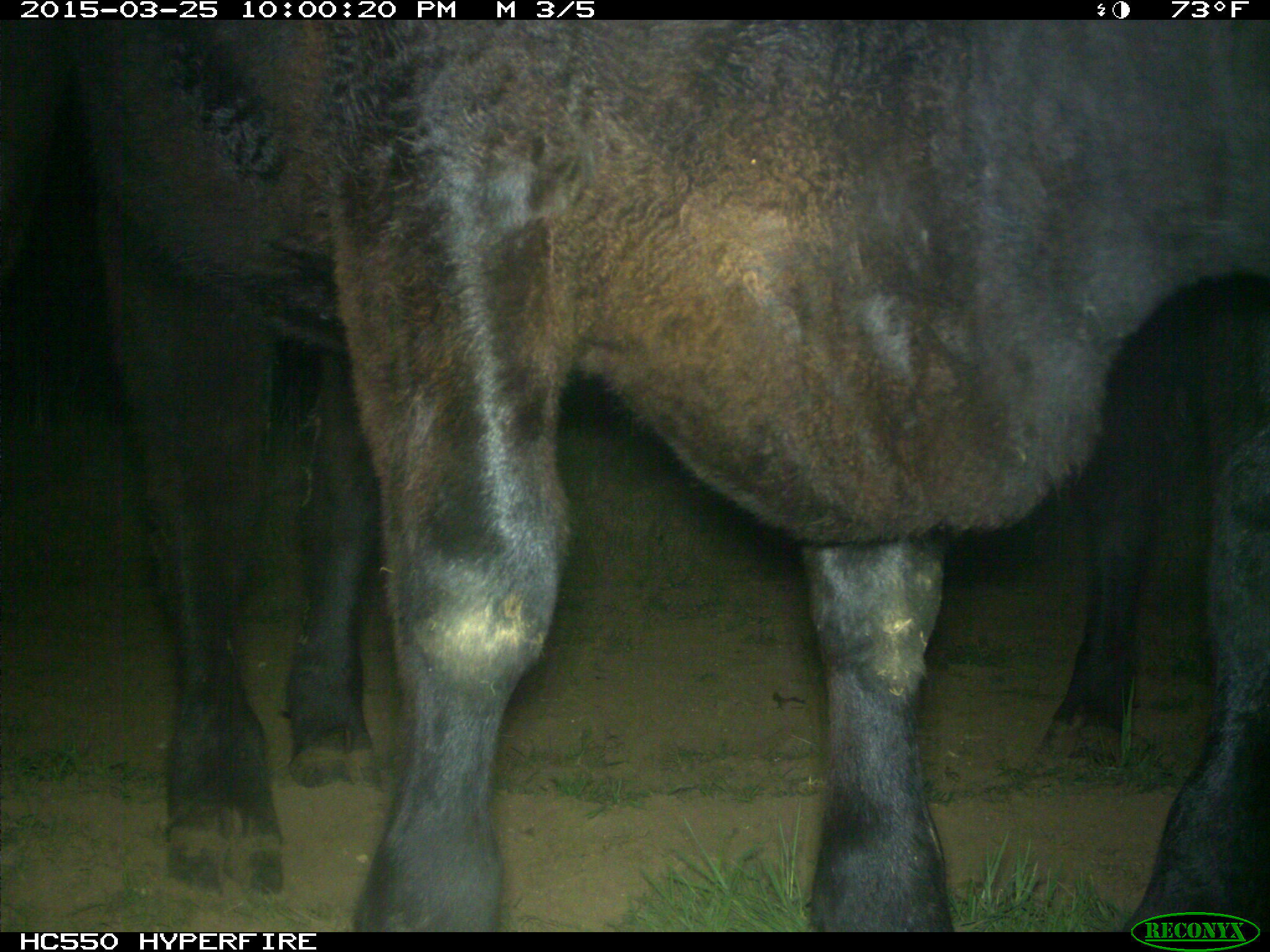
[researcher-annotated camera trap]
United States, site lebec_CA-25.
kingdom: Animalia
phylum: Chordata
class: Mammalia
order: Artiodactyla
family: Bovidae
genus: Bos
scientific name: Bos taurus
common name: domestic cow